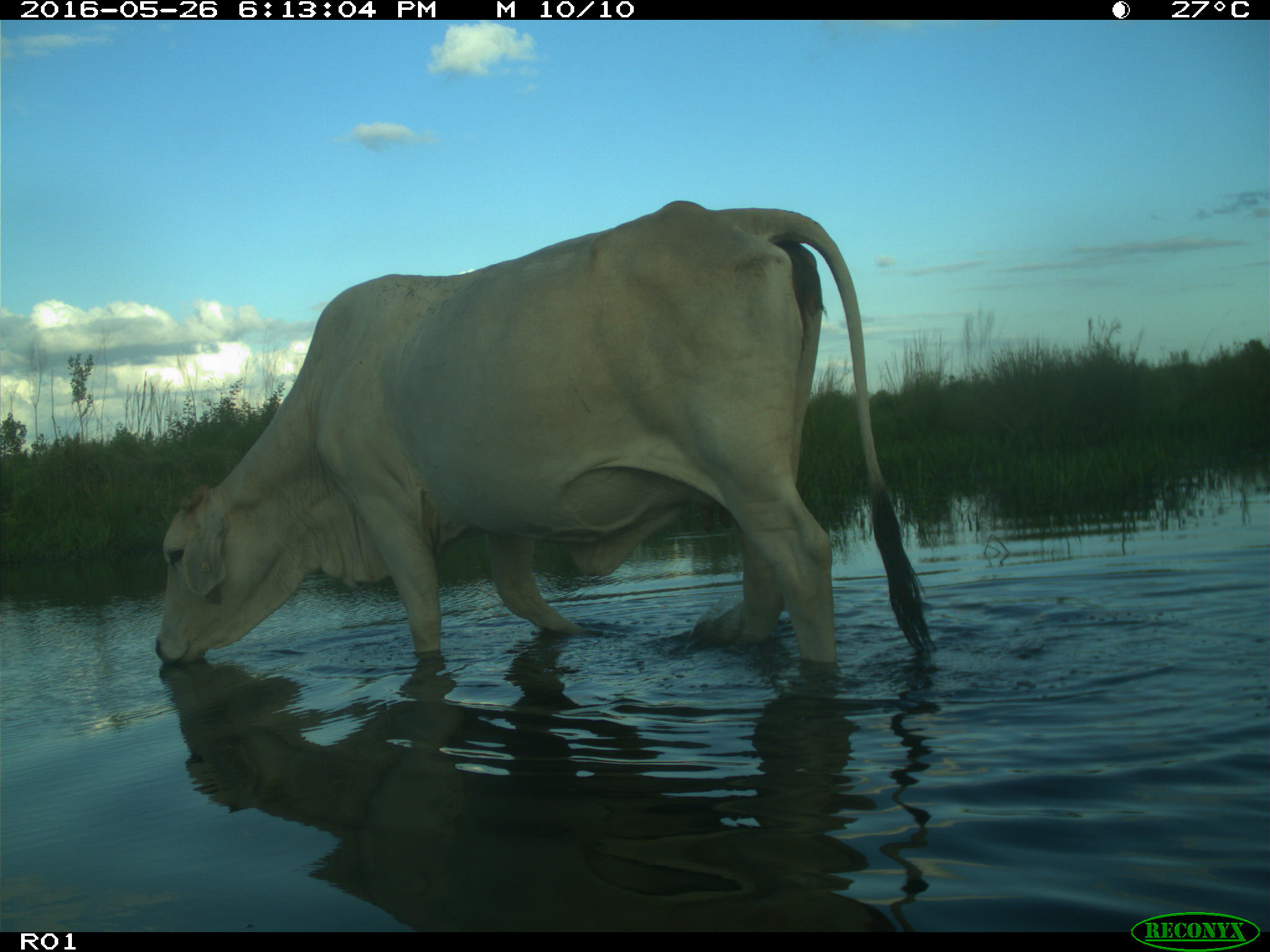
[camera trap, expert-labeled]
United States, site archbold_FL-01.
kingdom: Animalia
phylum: Chordata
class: Mammalia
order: Artiodactyla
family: Bovidae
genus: Bos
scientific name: Bos taurus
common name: domestic cow